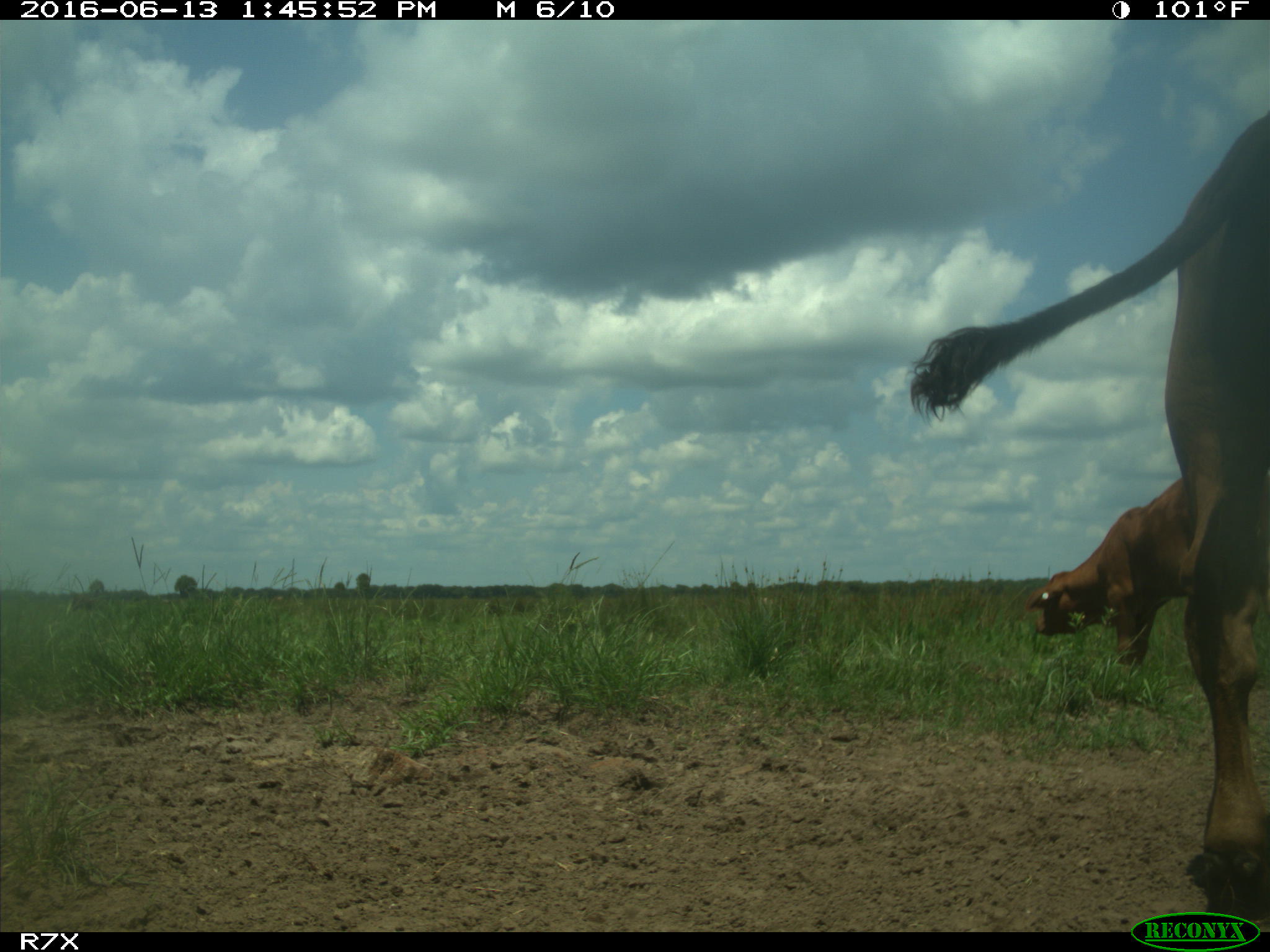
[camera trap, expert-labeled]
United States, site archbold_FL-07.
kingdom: Animalia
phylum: Chordata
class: Mammalia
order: Artiodactyla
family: Bovidae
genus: Bos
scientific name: Bos taurus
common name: domestic cow